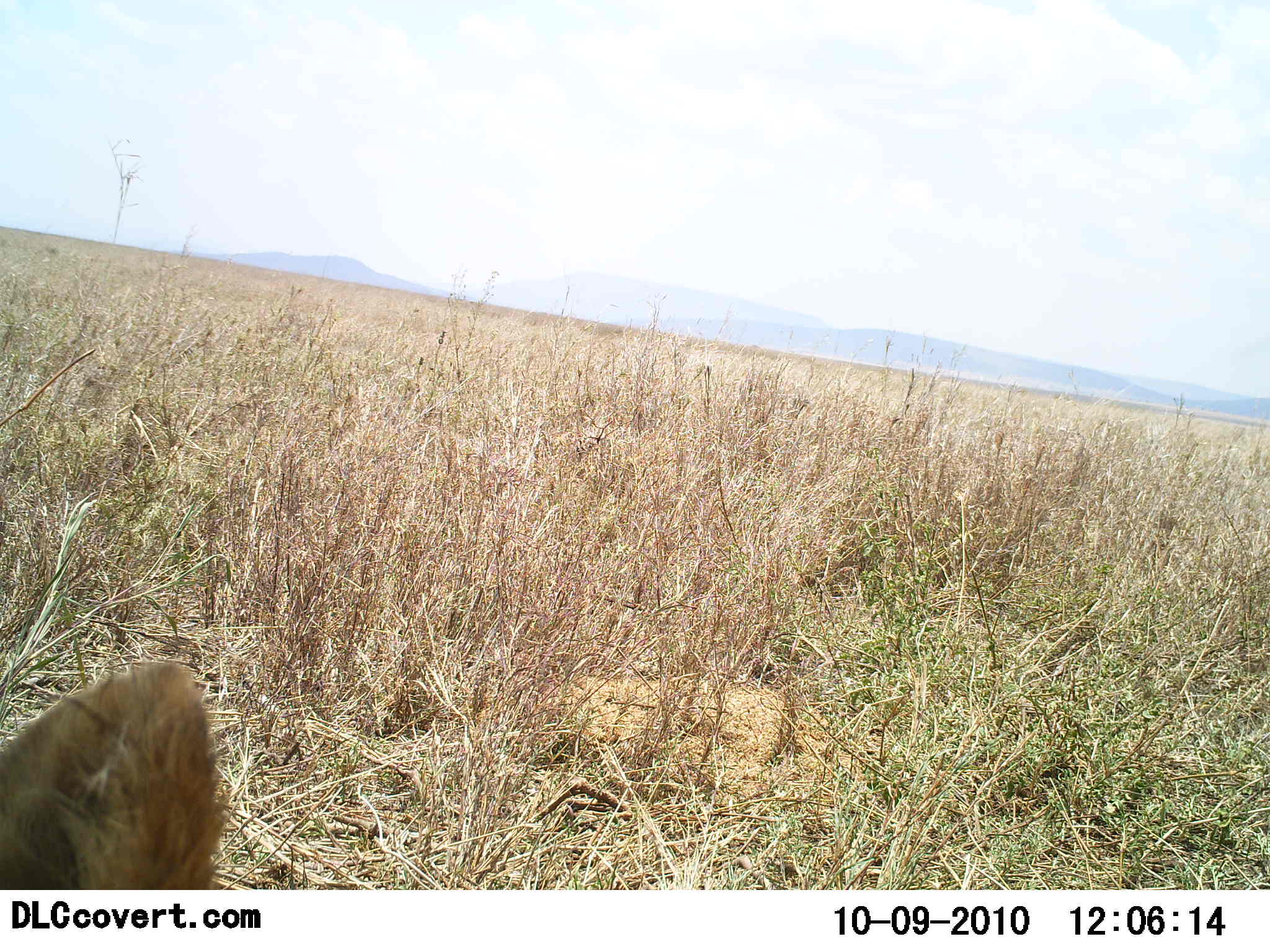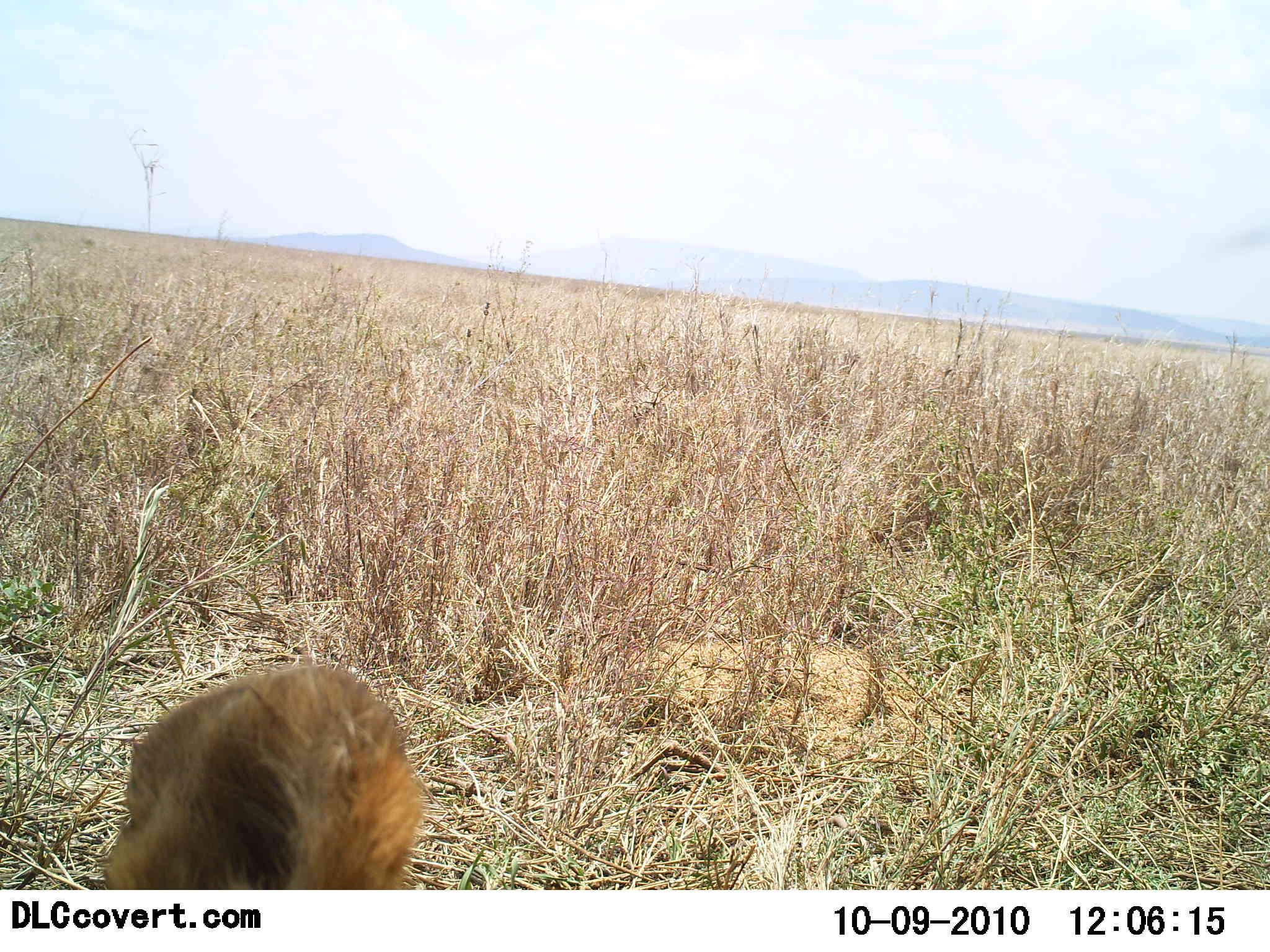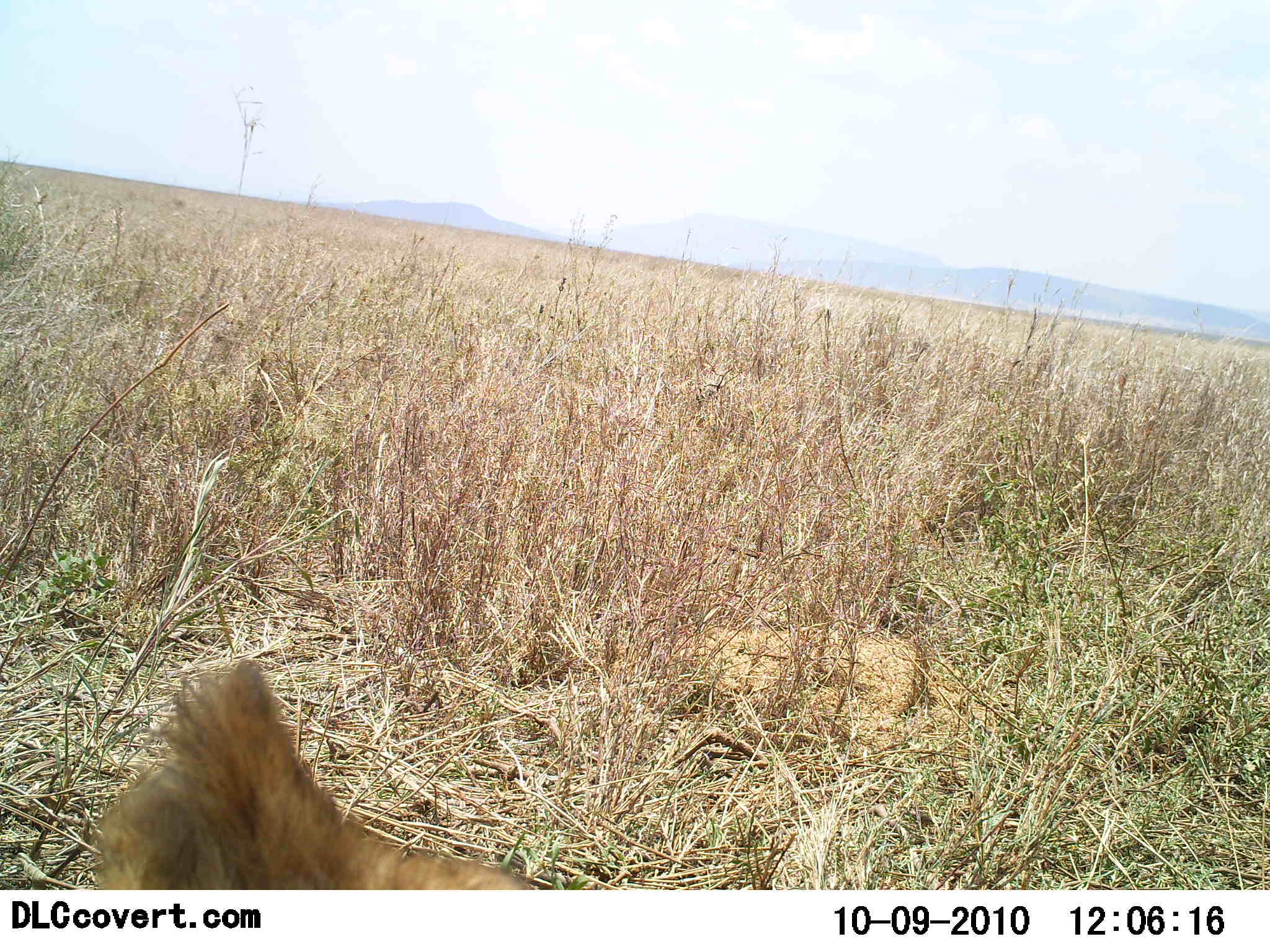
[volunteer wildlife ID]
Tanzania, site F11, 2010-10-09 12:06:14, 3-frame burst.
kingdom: Animalia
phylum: Chordata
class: Mammalia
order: Carnivora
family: Felidae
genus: Panthera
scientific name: Panthera leo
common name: lion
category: lionfemale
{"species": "lionfemale (lion) (Panthera leo)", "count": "1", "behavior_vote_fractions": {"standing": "0%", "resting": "100%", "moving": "0%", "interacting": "0%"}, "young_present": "0%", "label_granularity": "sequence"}